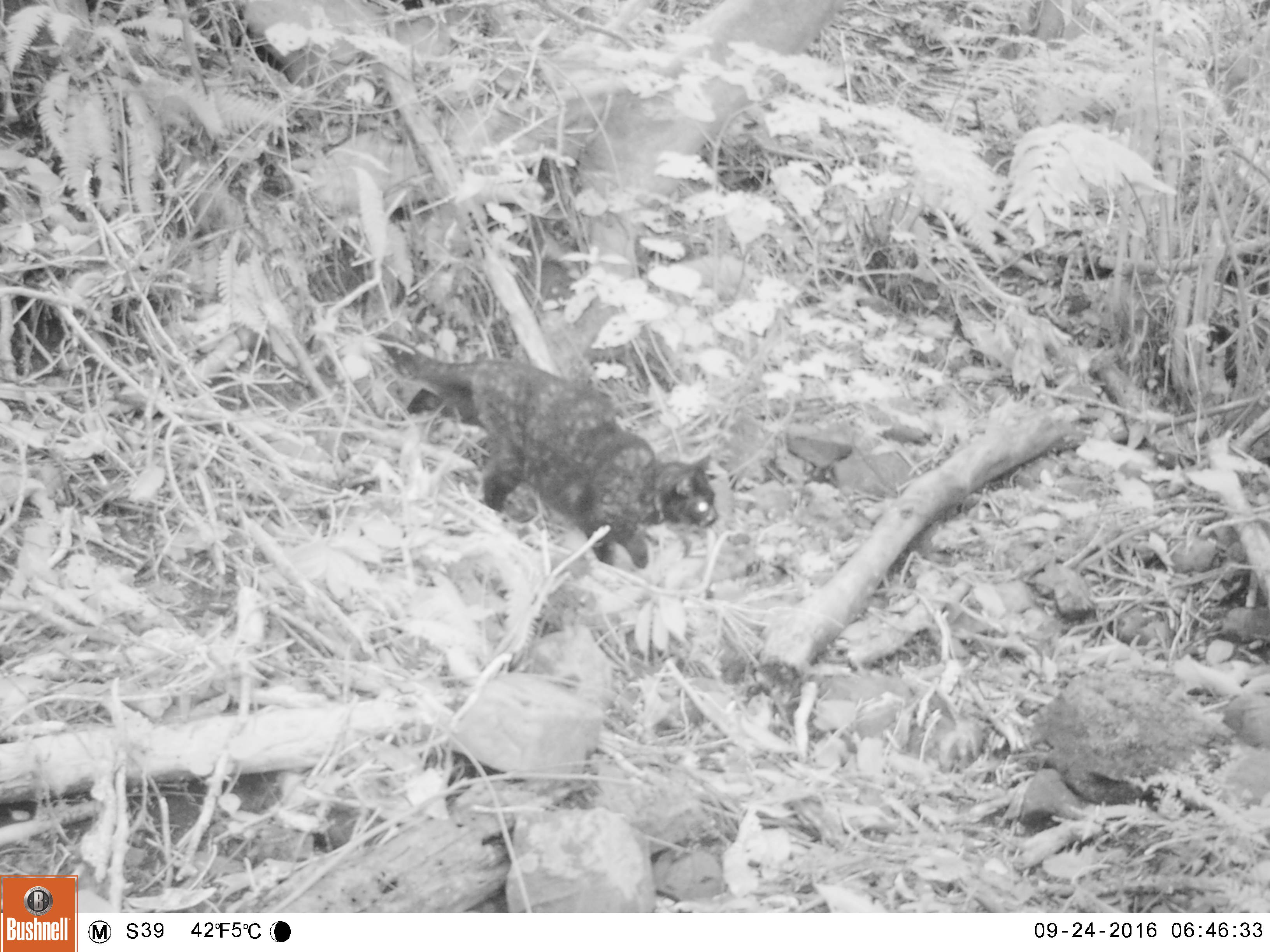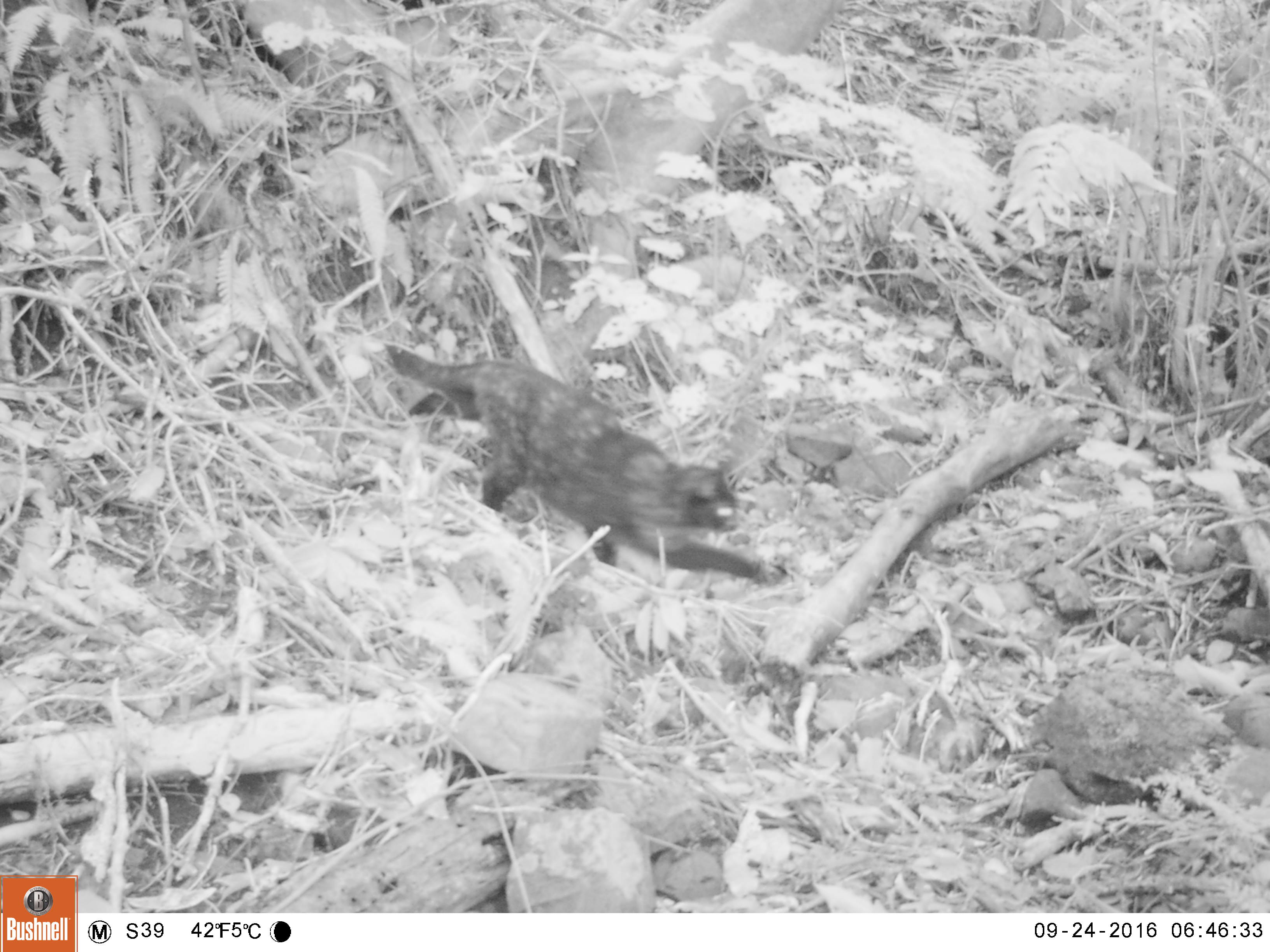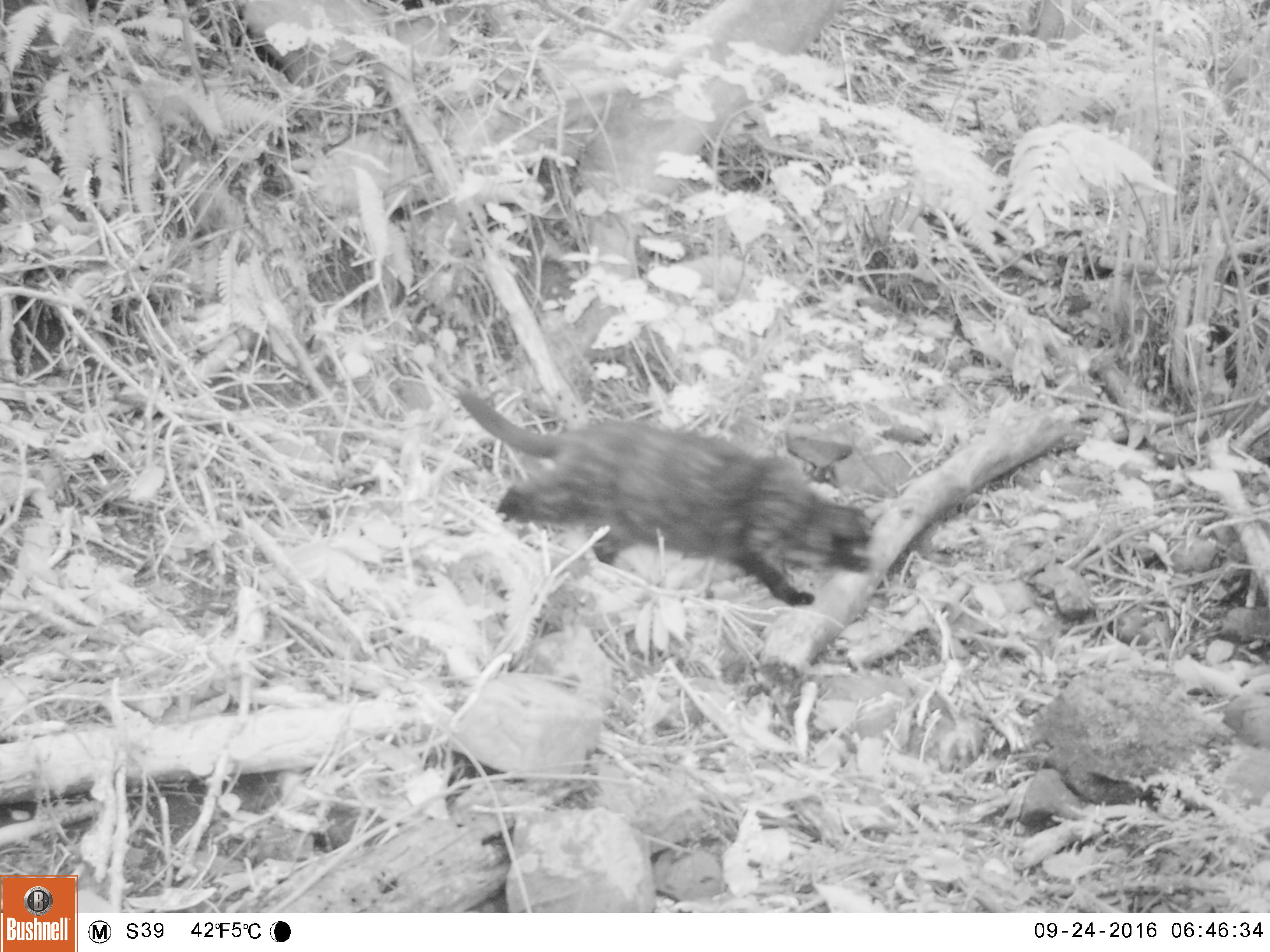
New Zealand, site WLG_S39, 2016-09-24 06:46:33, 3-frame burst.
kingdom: Animalia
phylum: Chordata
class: Mammalia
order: Carnivora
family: Felidae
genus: Felis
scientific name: Felis catus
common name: domestic cat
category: cat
Cat (domestic cat) (Felis catus).